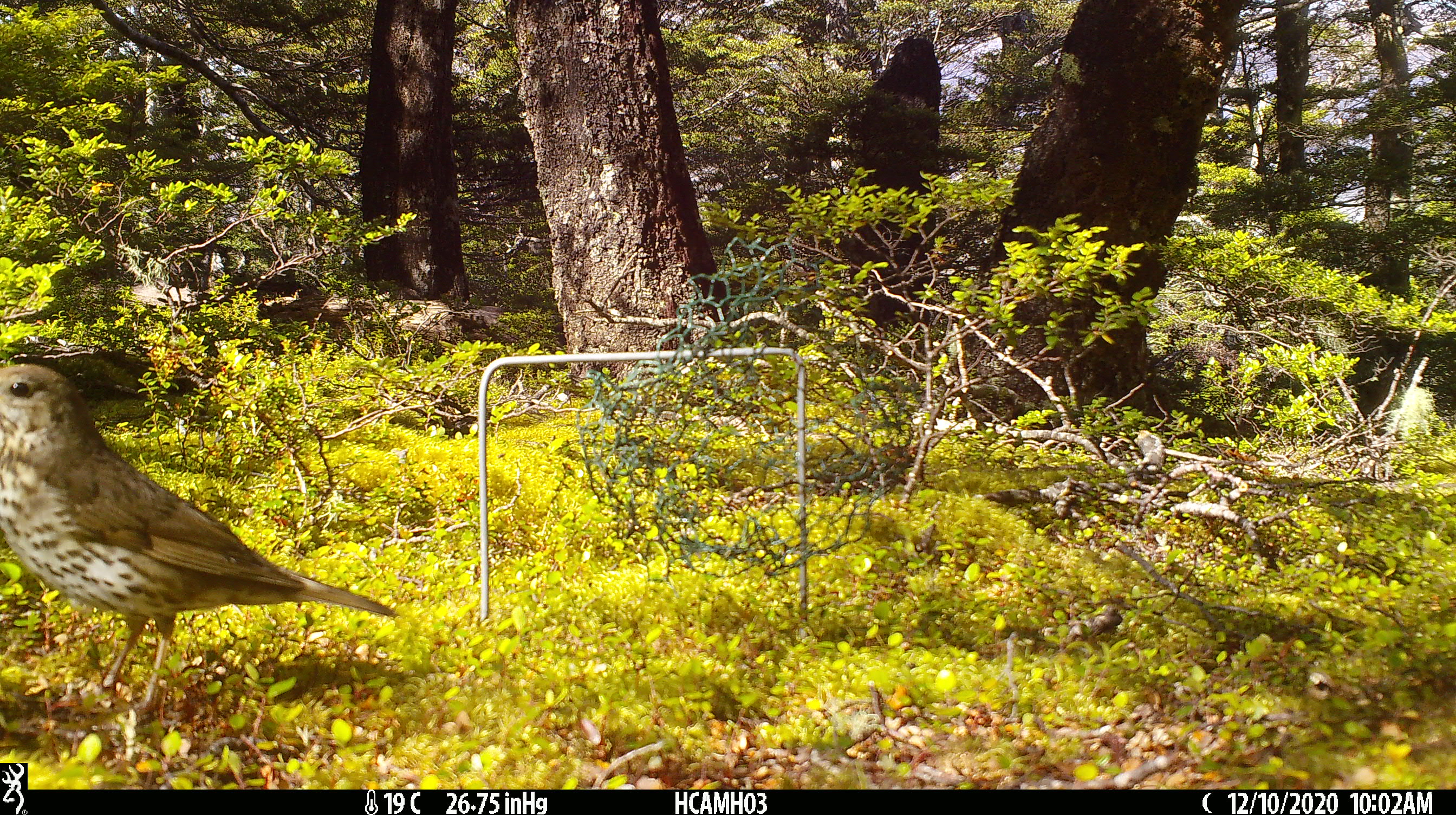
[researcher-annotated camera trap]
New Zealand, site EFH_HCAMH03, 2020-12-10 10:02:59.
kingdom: Animalia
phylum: Chordata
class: Aves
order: Passeriformes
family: Turdidae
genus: Turdus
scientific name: Turdus philomelos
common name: song thrush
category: thrush